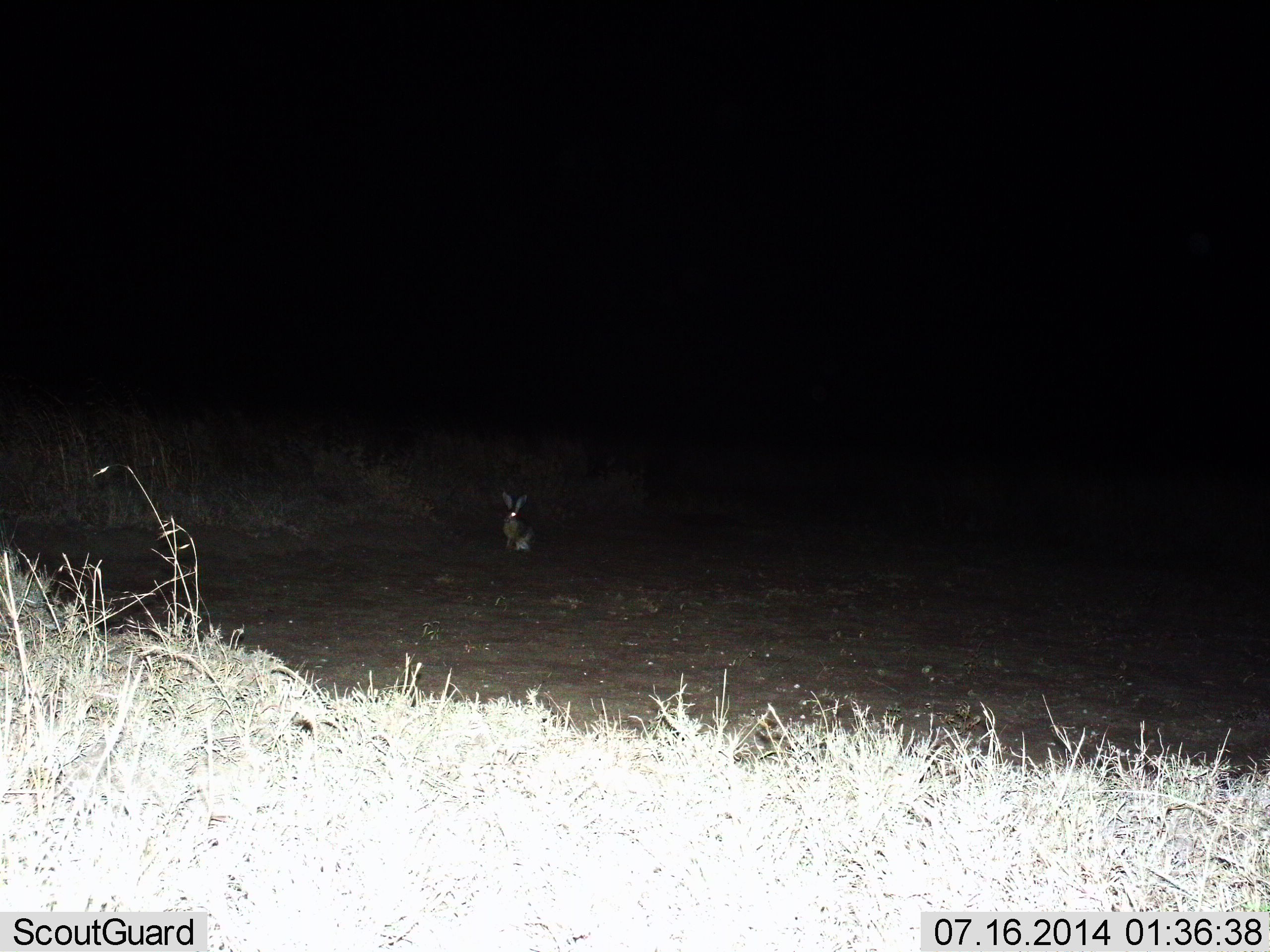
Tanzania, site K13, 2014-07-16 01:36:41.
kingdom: Animalia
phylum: Chordata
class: Mammalia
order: Lagomorpha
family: Leporidae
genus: Lepus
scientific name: Lepus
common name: hare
Hare (Lepus), count 1. Behavior (volunteer vote fractions): standing 60%, resting 40%, moving 0%, interacting 0%. Young present (vote fraction): 0%. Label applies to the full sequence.